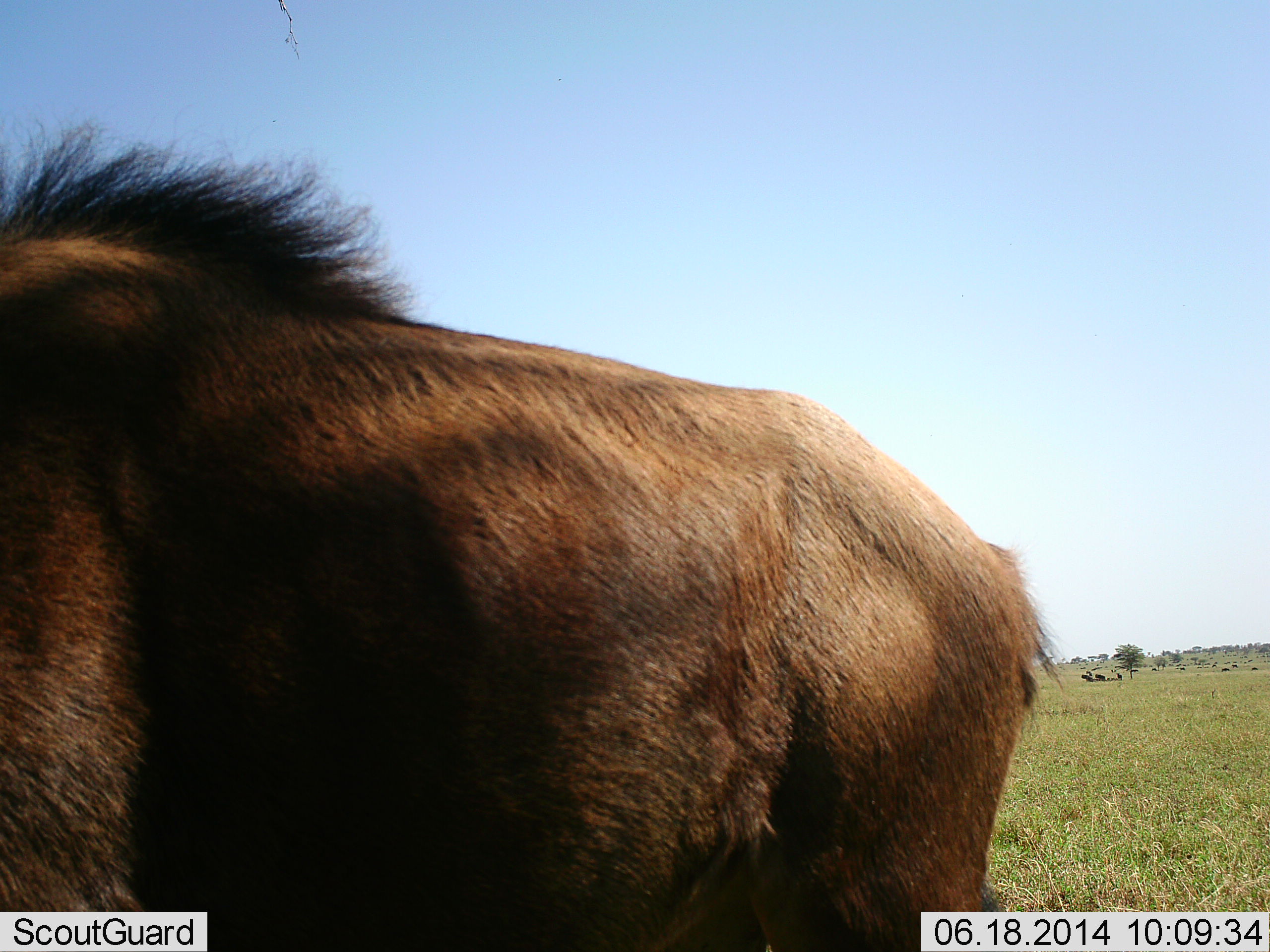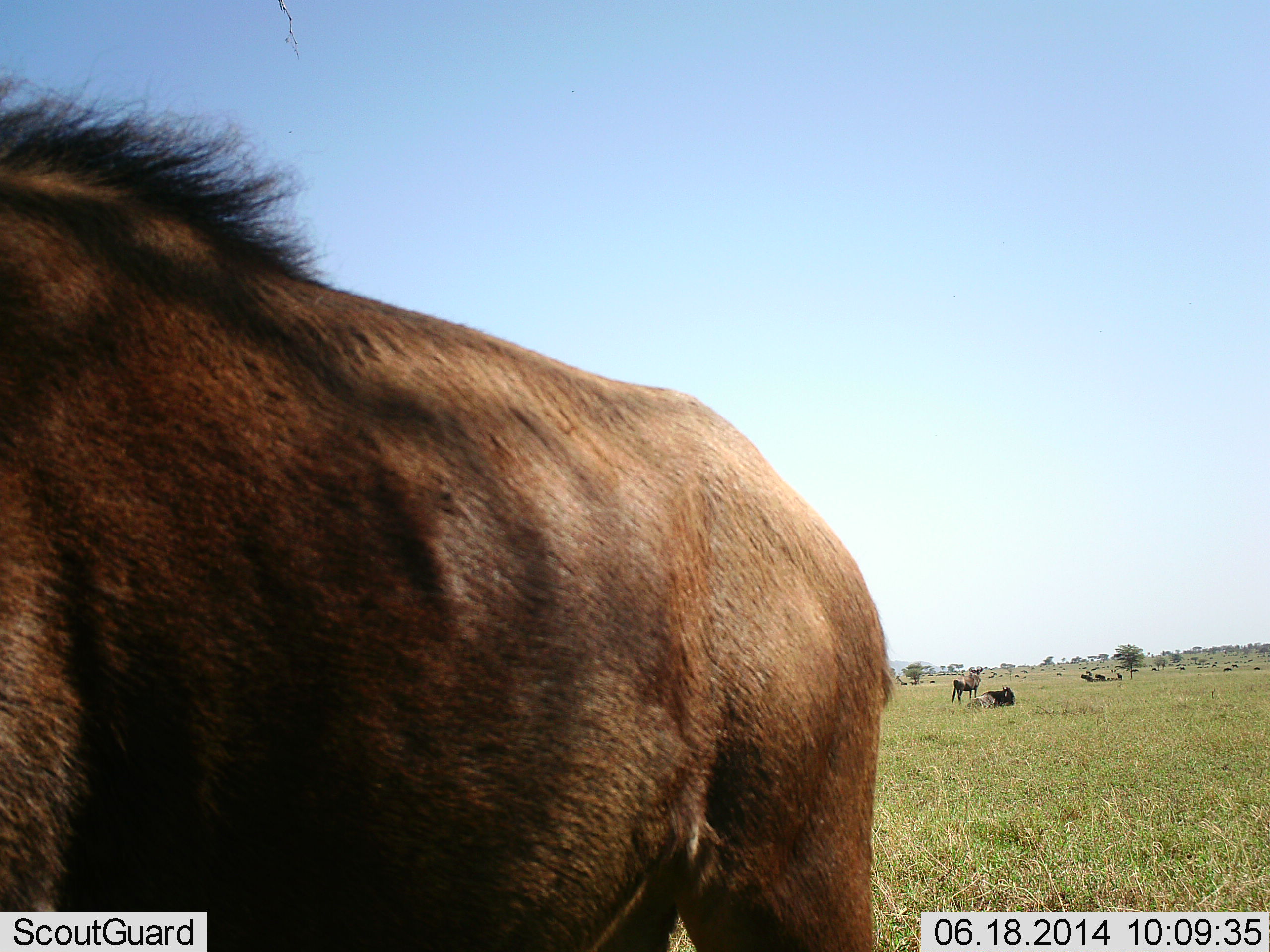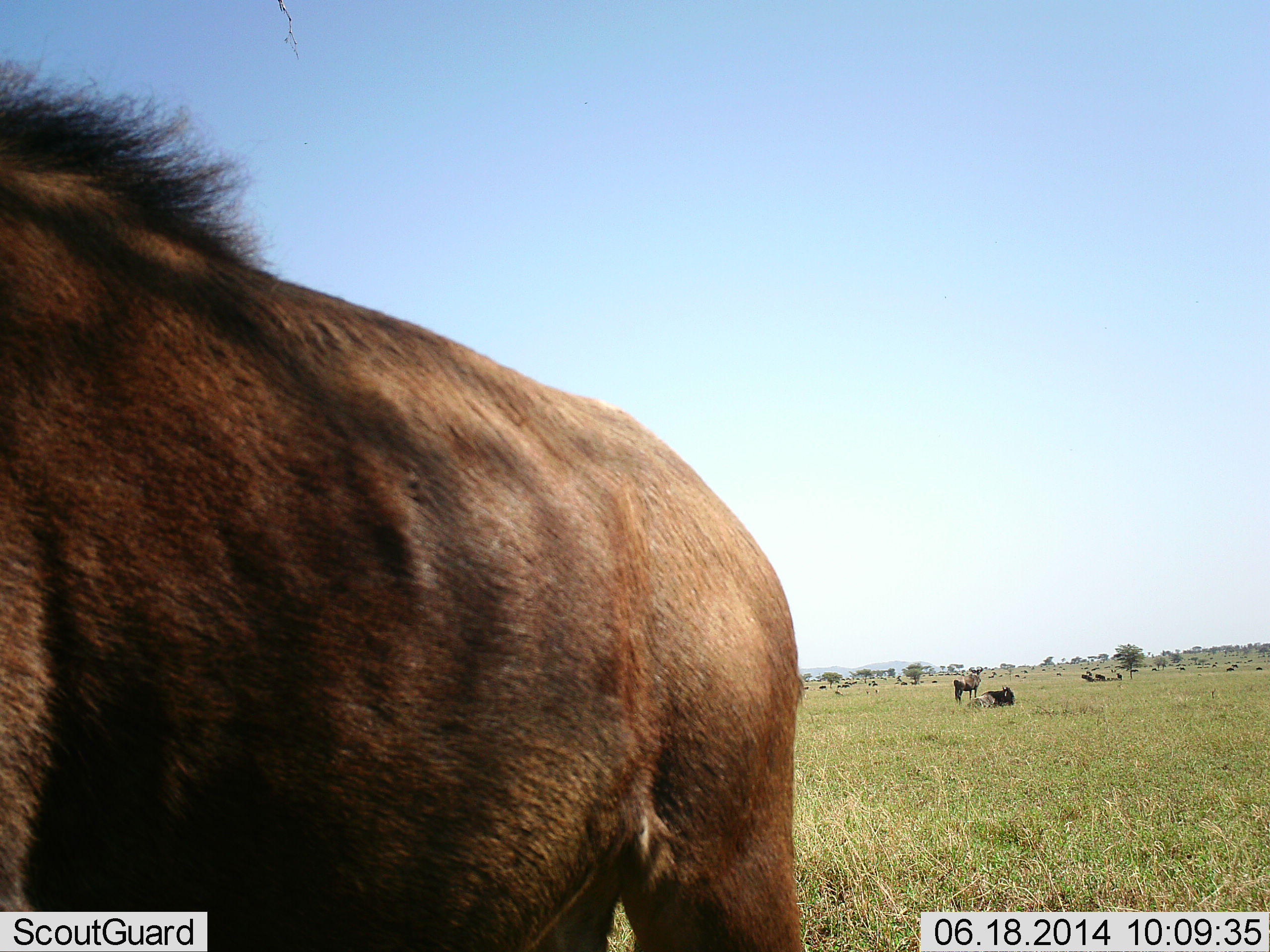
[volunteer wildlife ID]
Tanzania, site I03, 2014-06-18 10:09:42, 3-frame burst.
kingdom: Animalia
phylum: Chordata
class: Mammalia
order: Artiodactyla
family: Bovidae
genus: Connochaetes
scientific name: Connochaetes taurinus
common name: blue wildebeest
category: wildebeest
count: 3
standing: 82%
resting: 55%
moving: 27%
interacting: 0%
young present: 0%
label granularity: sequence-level